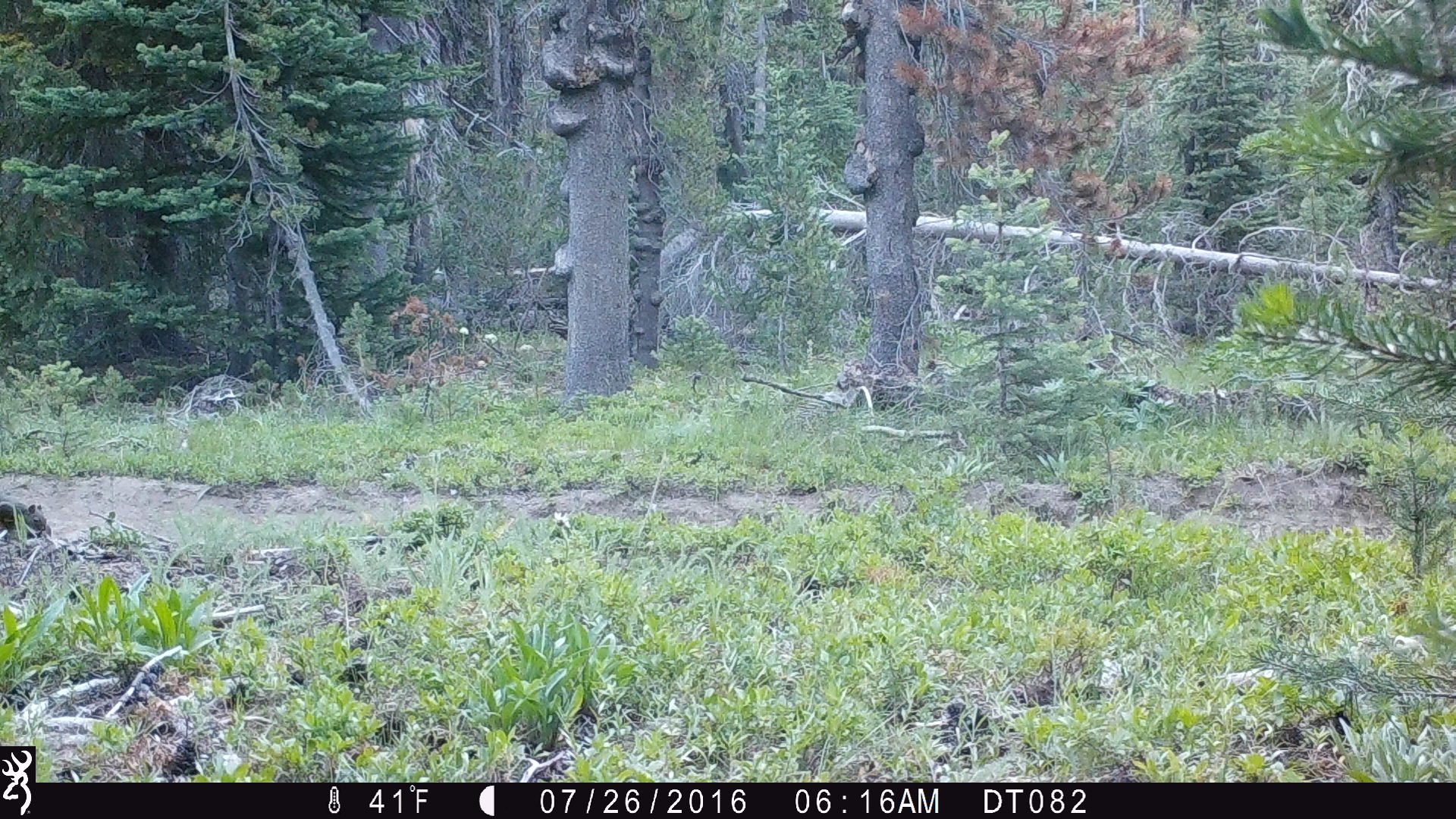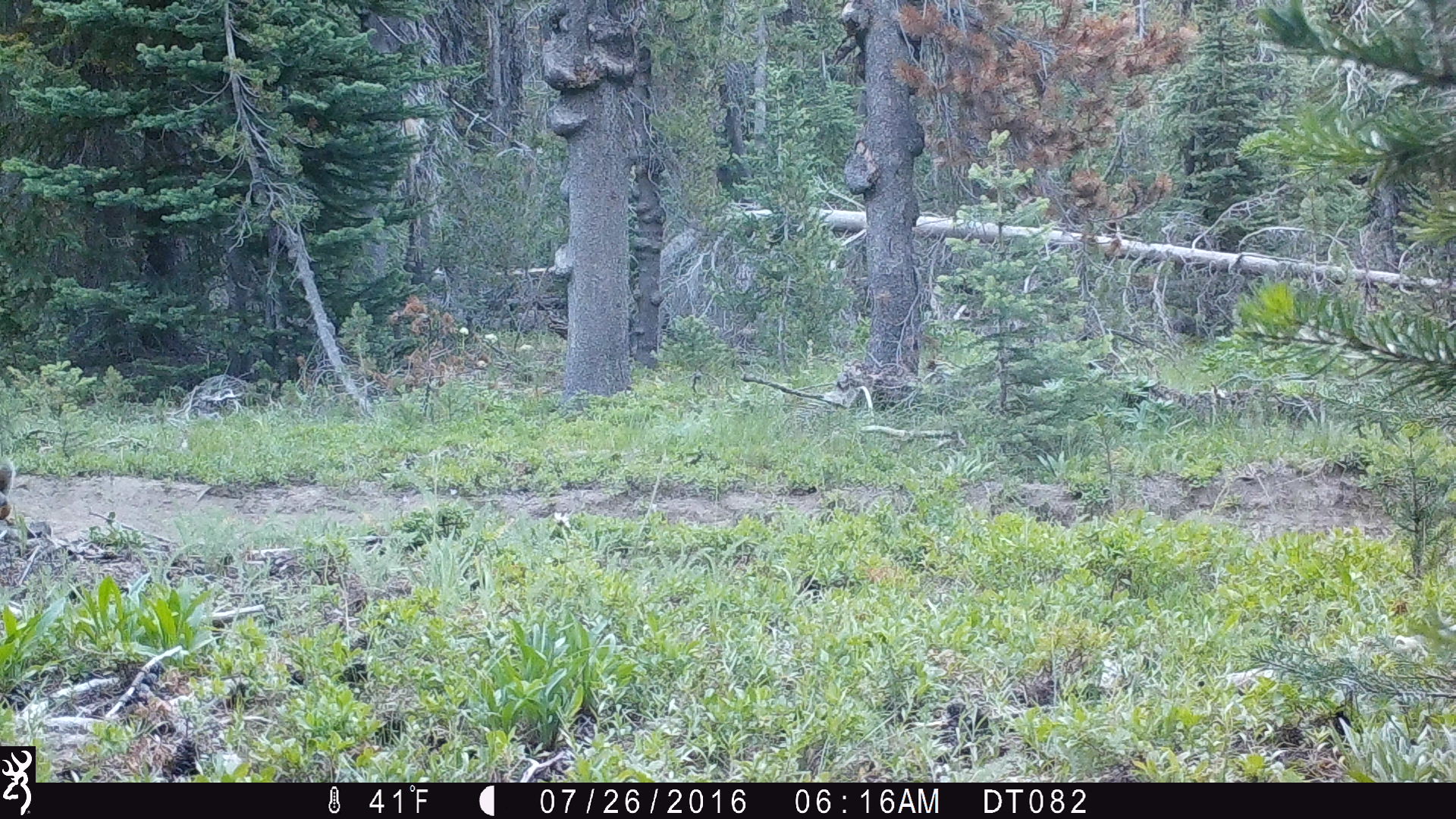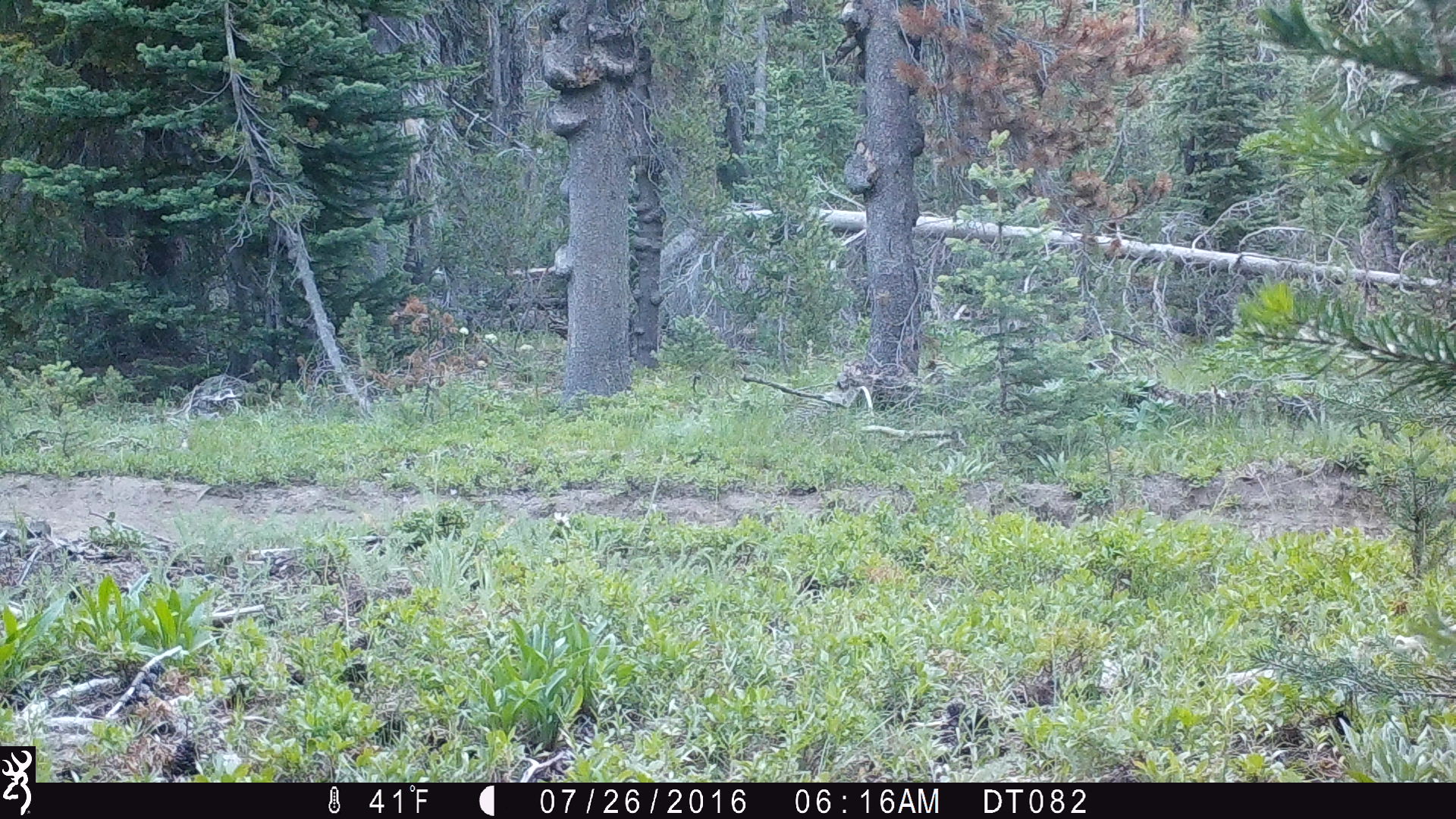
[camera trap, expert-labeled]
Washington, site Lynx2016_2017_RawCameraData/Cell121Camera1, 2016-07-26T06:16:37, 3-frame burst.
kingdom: Animalia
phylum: Chordata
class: Mammalia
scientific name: Mammalia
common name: small mammal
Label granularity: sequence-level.